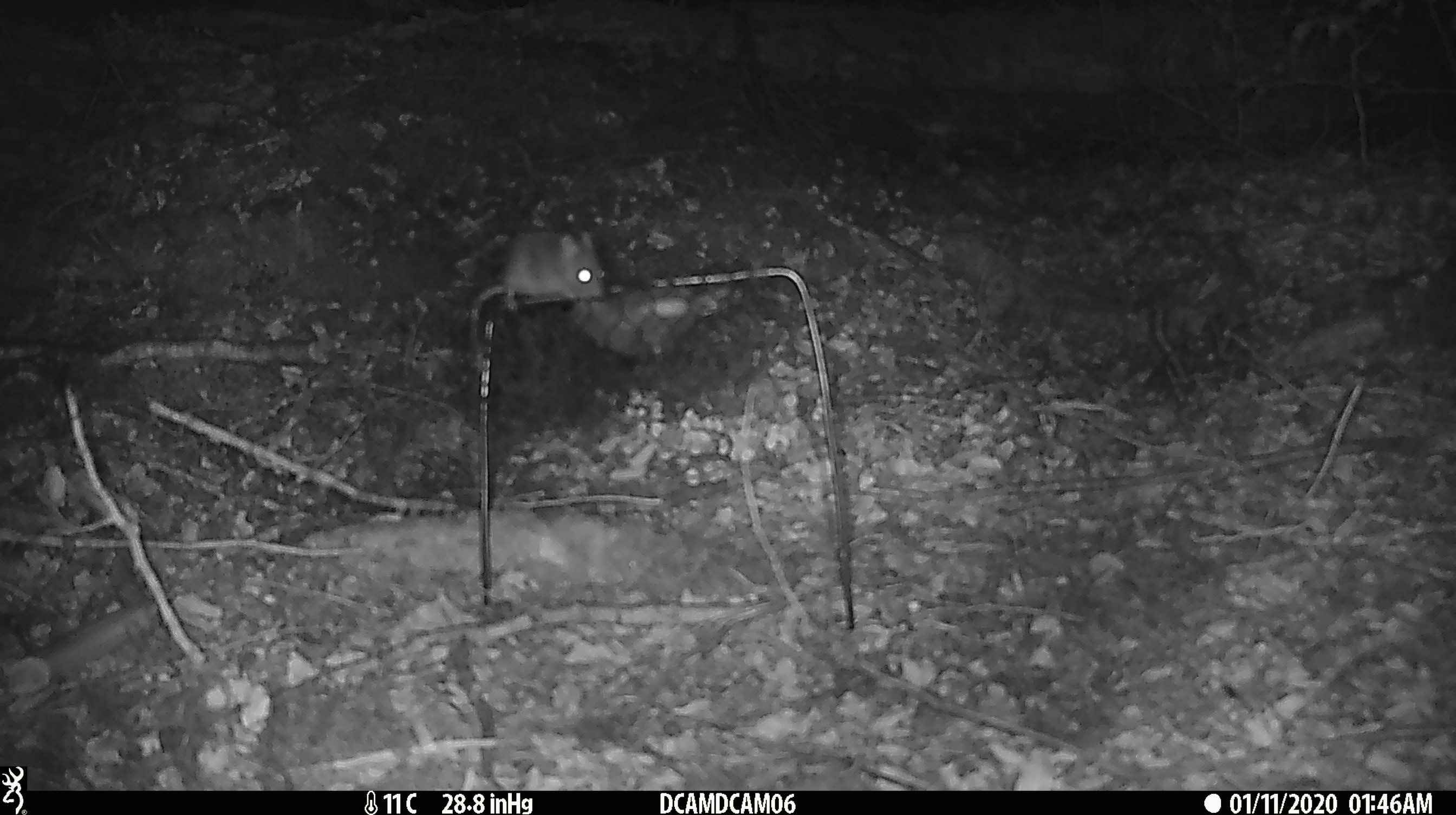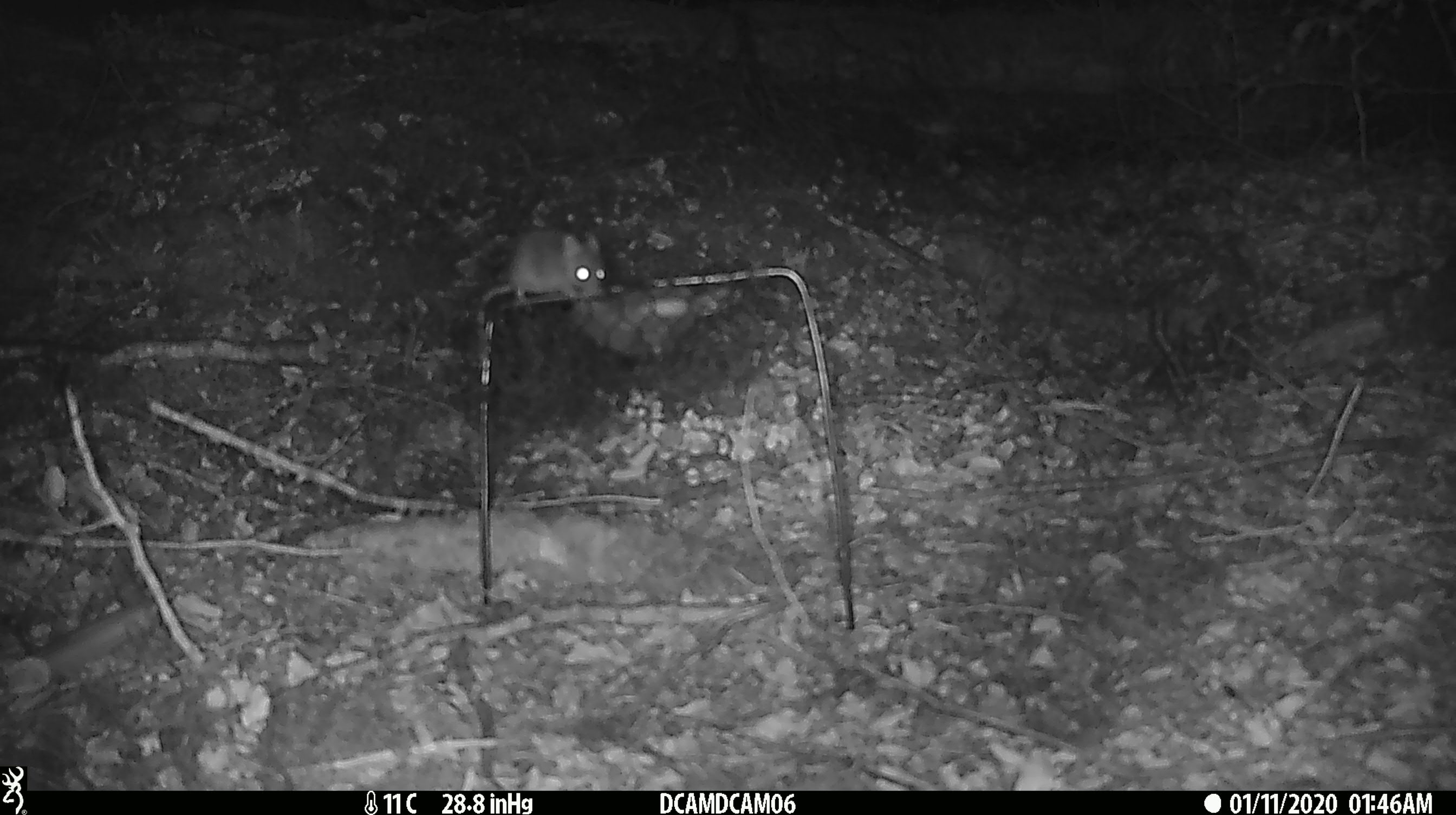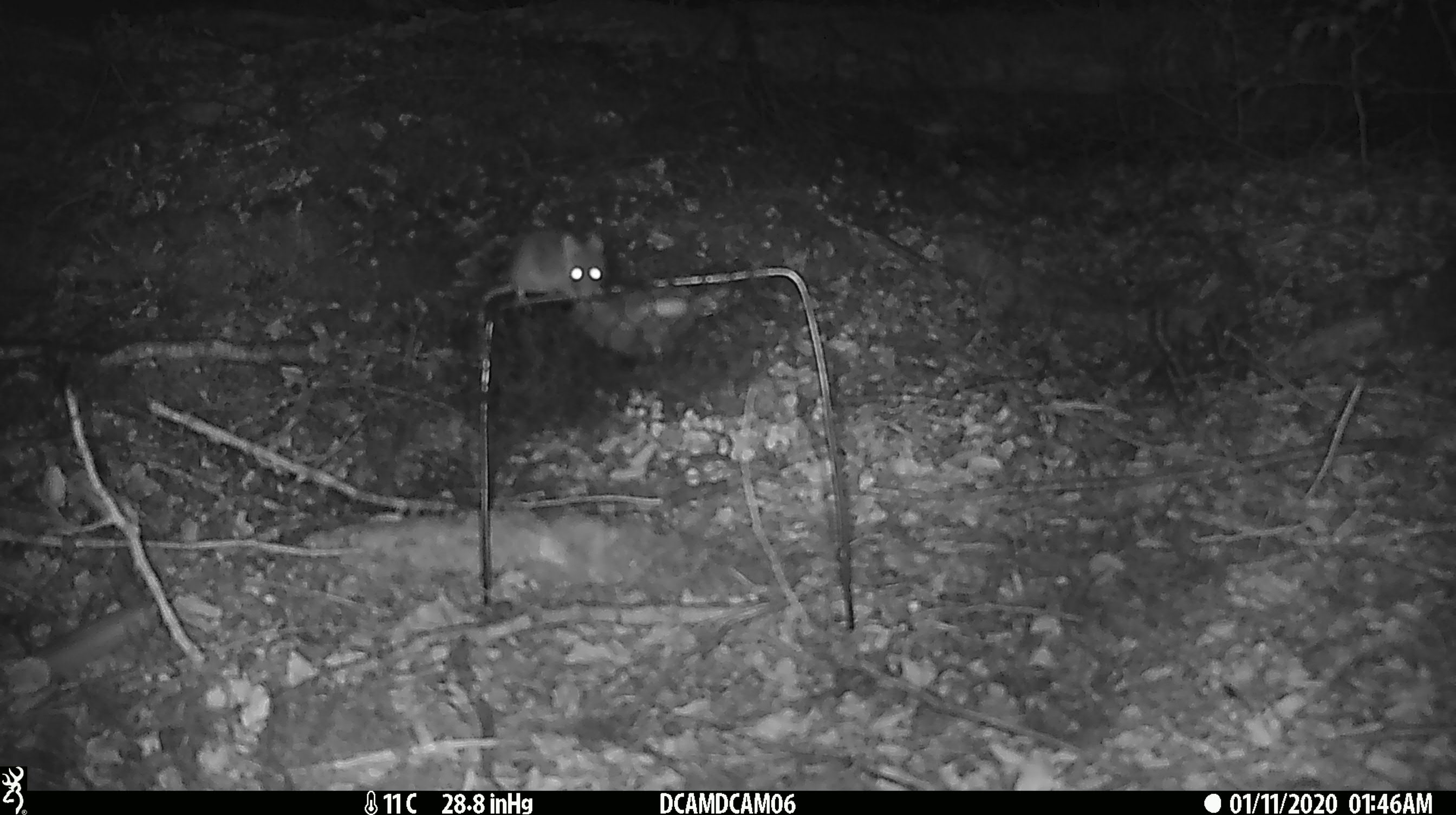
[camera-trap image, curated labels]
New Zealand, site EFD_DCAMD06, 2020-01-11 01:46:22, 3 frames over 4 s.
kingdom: Animalia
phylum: Chordata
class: Mammalia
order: Rodentia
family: Muridae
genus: Mus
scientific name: Mus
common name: mouse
Mouse (Mus).